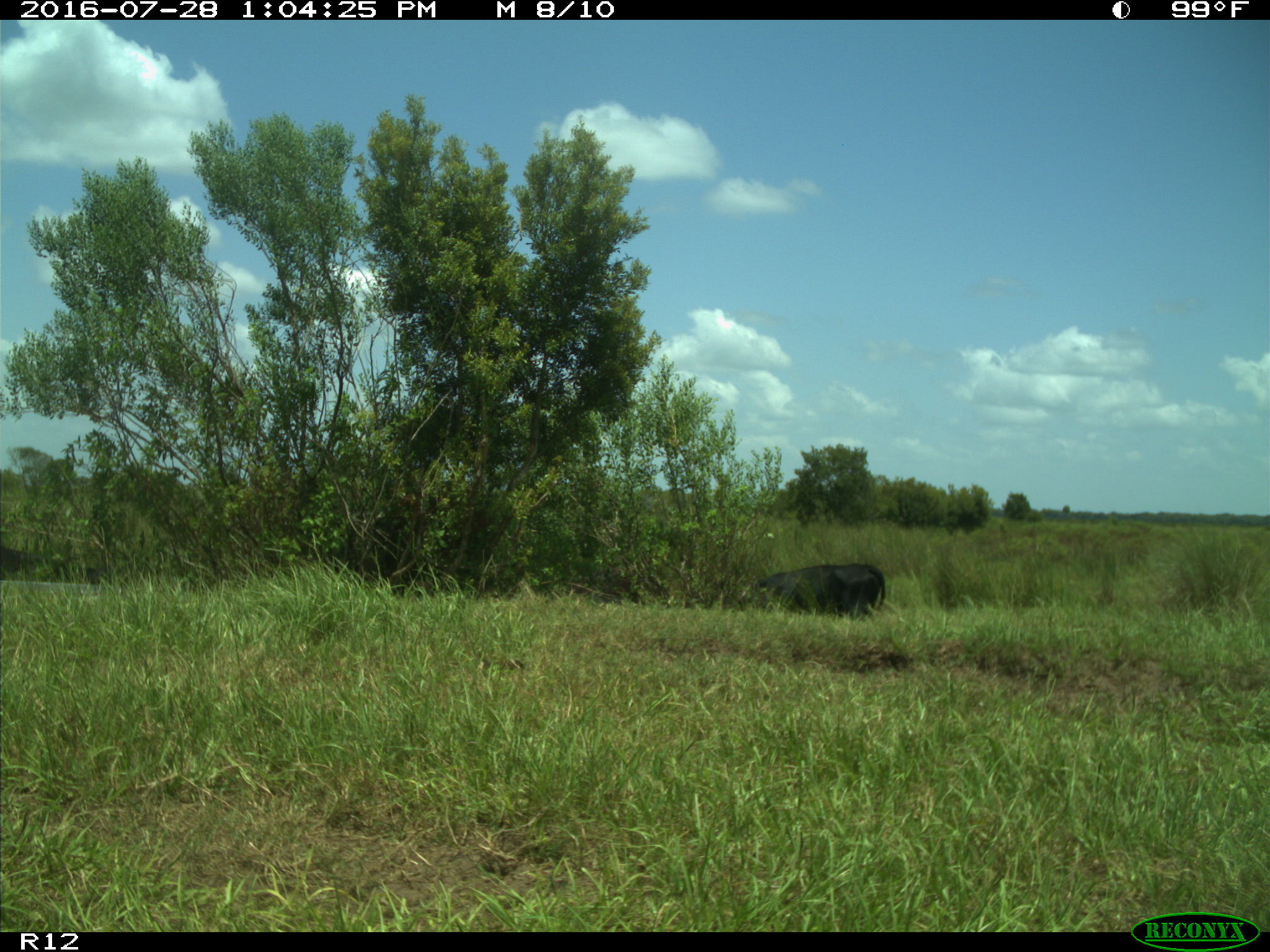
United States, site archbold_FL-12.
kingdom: Animalia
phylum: Chordata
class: Mammalia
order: Artiodactyla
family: Bovidae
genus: Bos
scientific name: Bos taurus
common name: domestic cow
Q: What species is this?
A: Bos taurus (domestic cow).